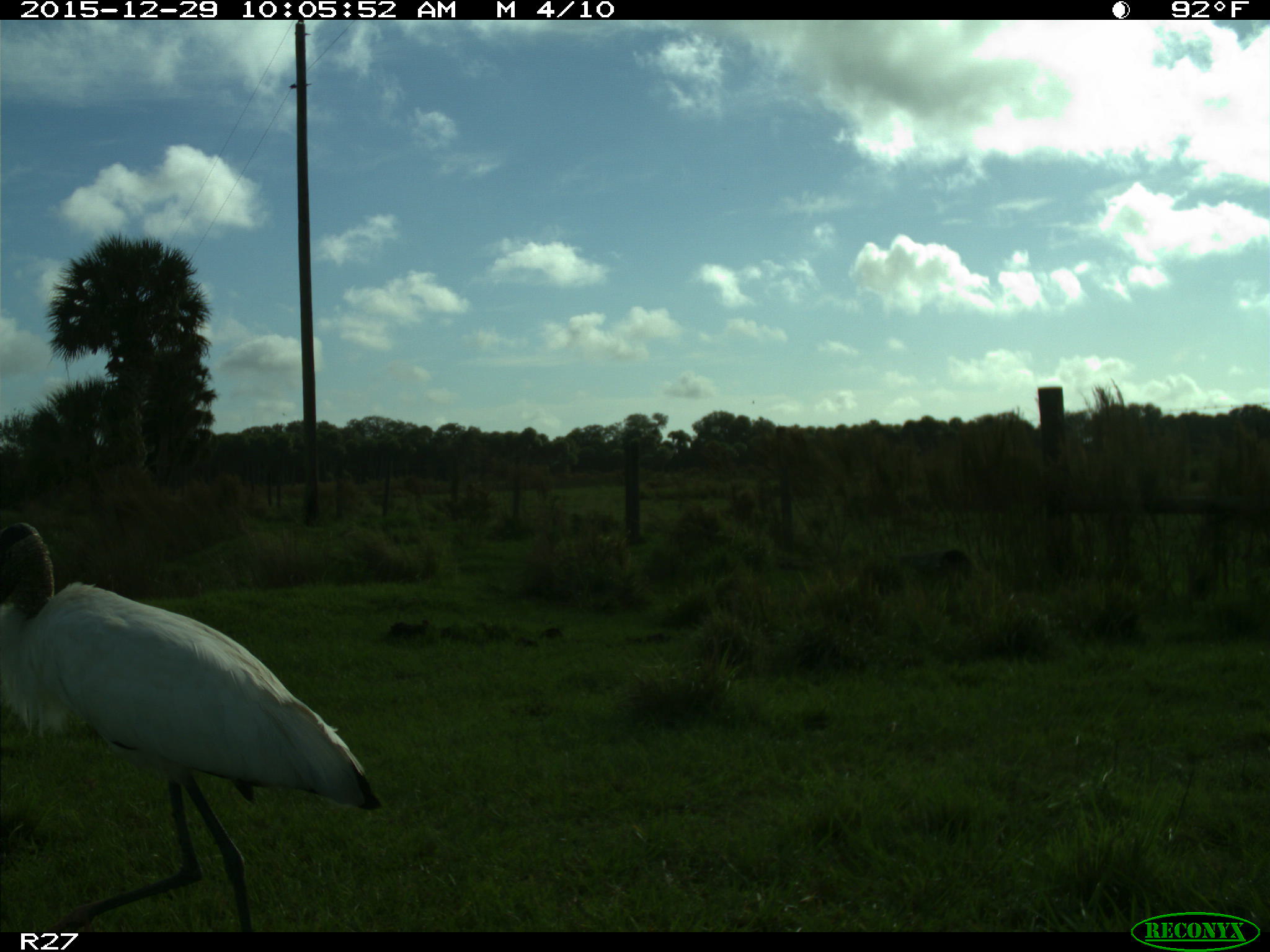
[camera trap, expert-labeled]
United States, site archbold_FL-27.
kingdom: Animalia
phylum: Chordata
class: Aves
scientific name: Aves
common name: birds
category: unidentified bird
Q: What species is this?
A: Unidentified bird (birds) (Aves).